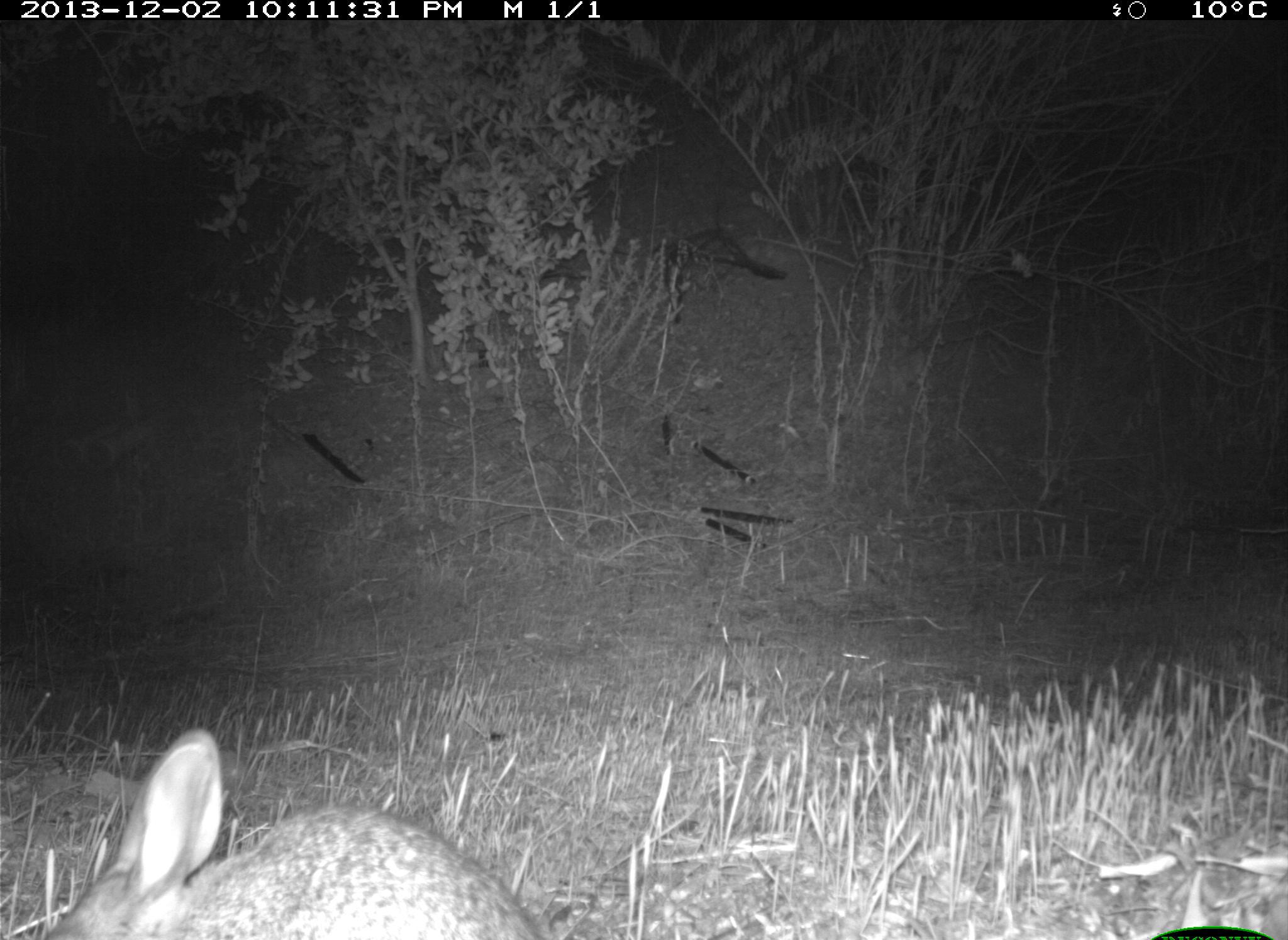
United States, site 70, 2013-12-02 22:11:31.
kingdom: Animalia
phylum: Chordata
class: Mammalia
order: Lagomorpha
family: Leporidae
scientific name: Leporidae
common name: rabbits and hares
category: rabbit